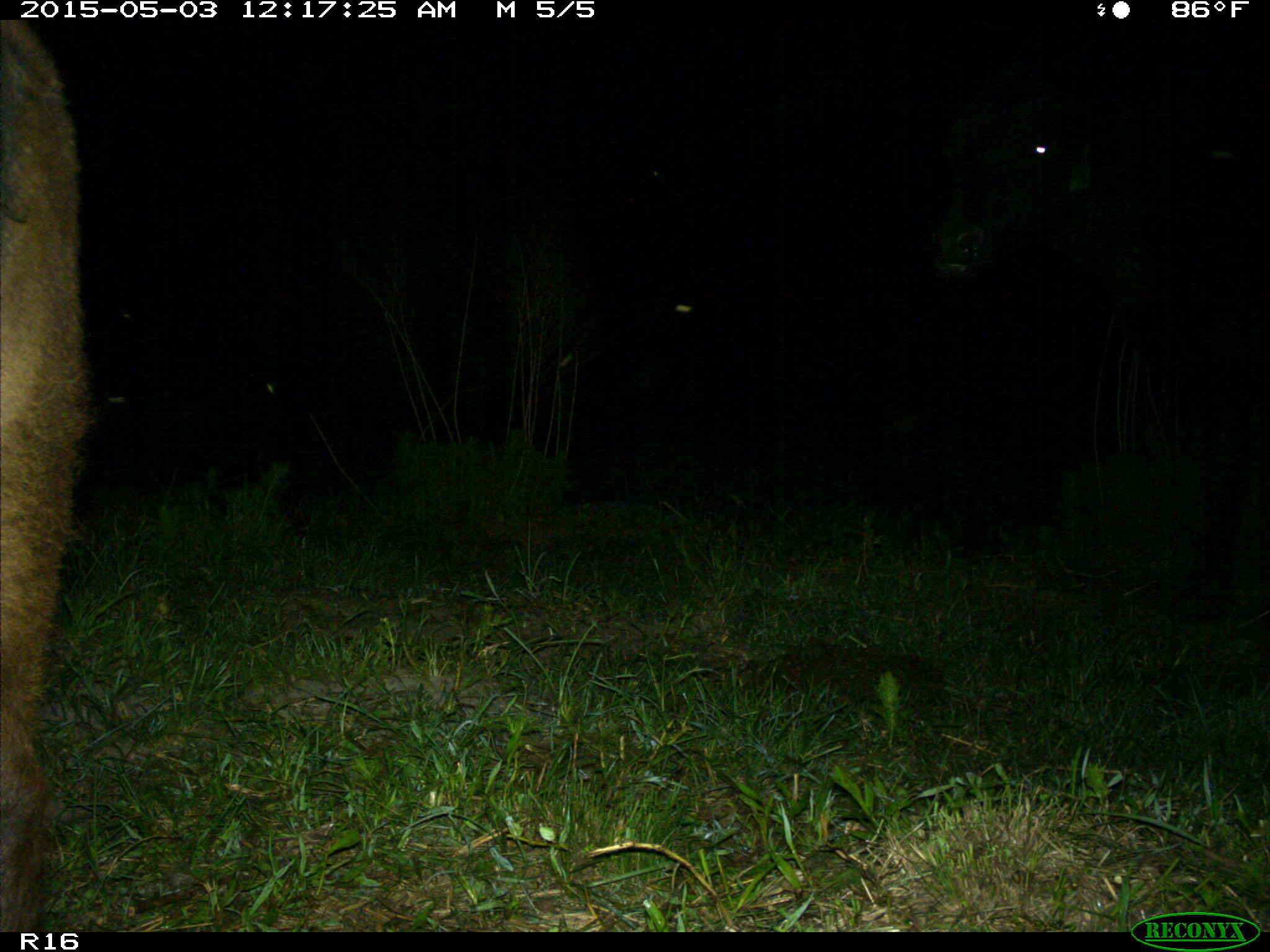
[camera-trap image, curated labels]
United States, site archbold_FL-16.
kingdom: Animalia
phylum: Chordata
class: Mammalia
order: Artiodactyla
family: Bovidae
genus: Bos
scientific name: Bos taurus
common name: domestic cow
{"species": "Bos taurus (domestic cow)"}